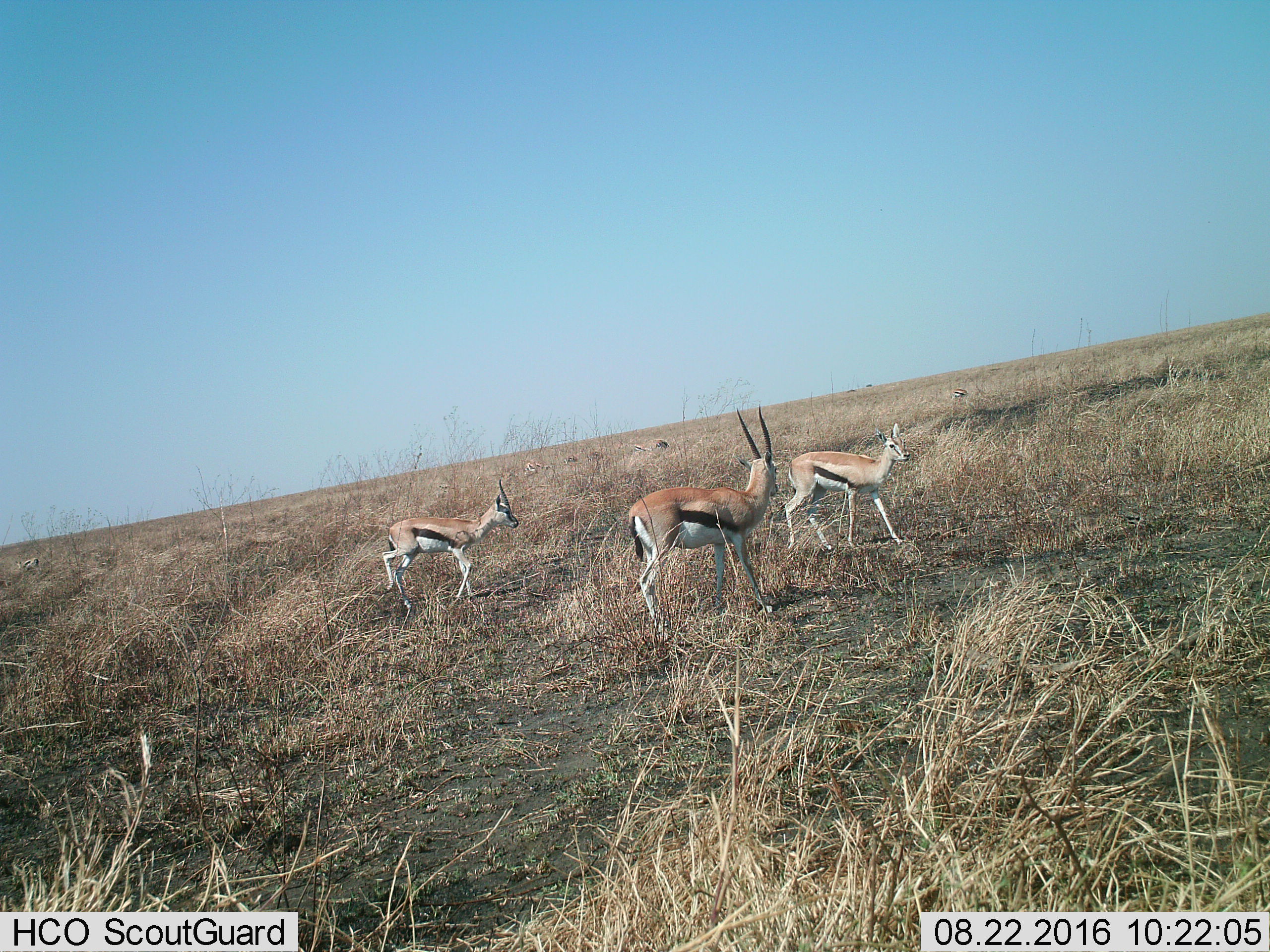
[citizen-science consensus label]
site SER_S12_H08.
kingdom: Animalia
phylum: Chordata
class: Mammalia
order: Artiodactyla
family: Bovidae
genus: Eudorcas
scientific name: Eudorcas thomsonii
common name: thomson's gazelle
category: gazellethomsons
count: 8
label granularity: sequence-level